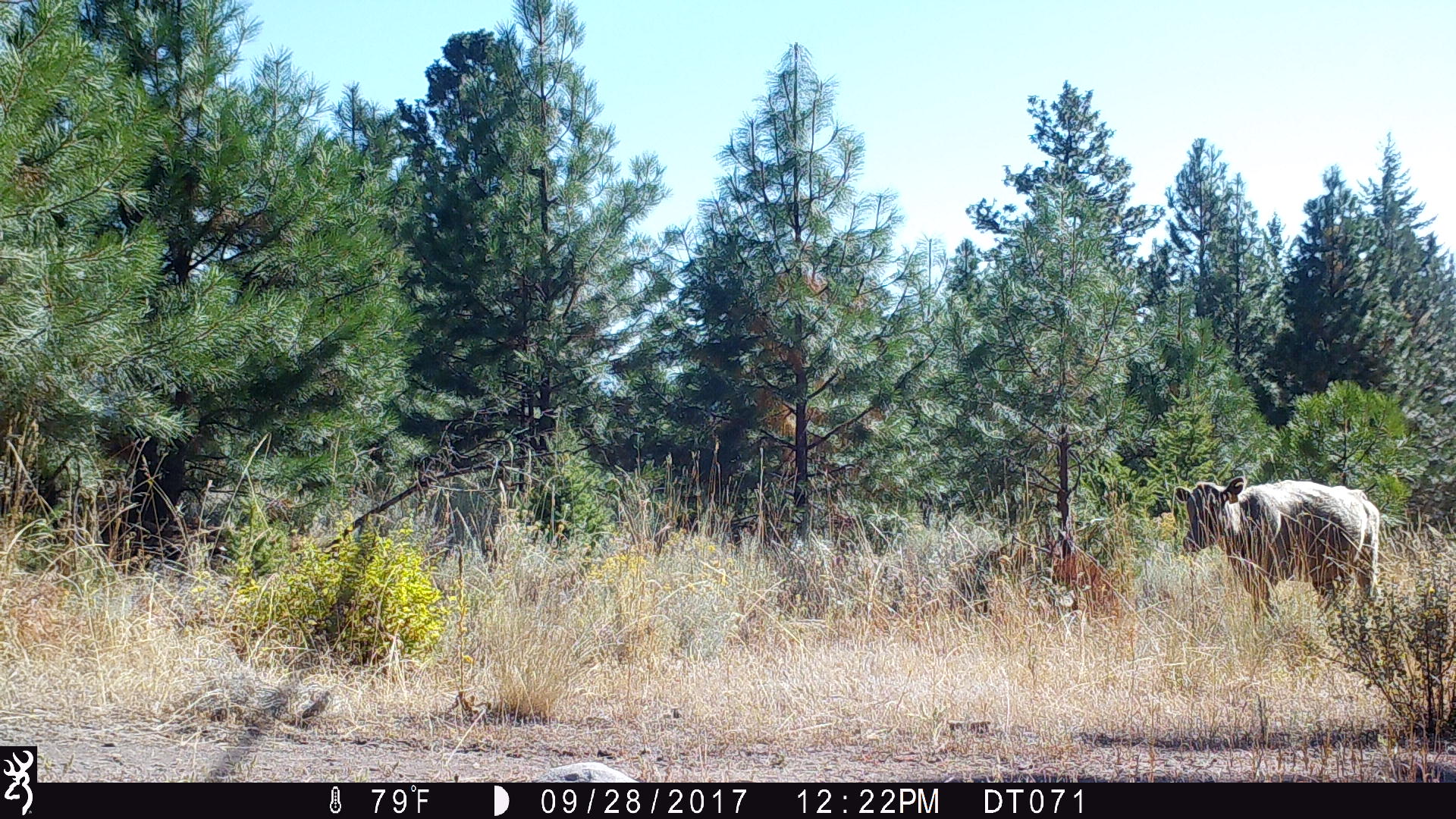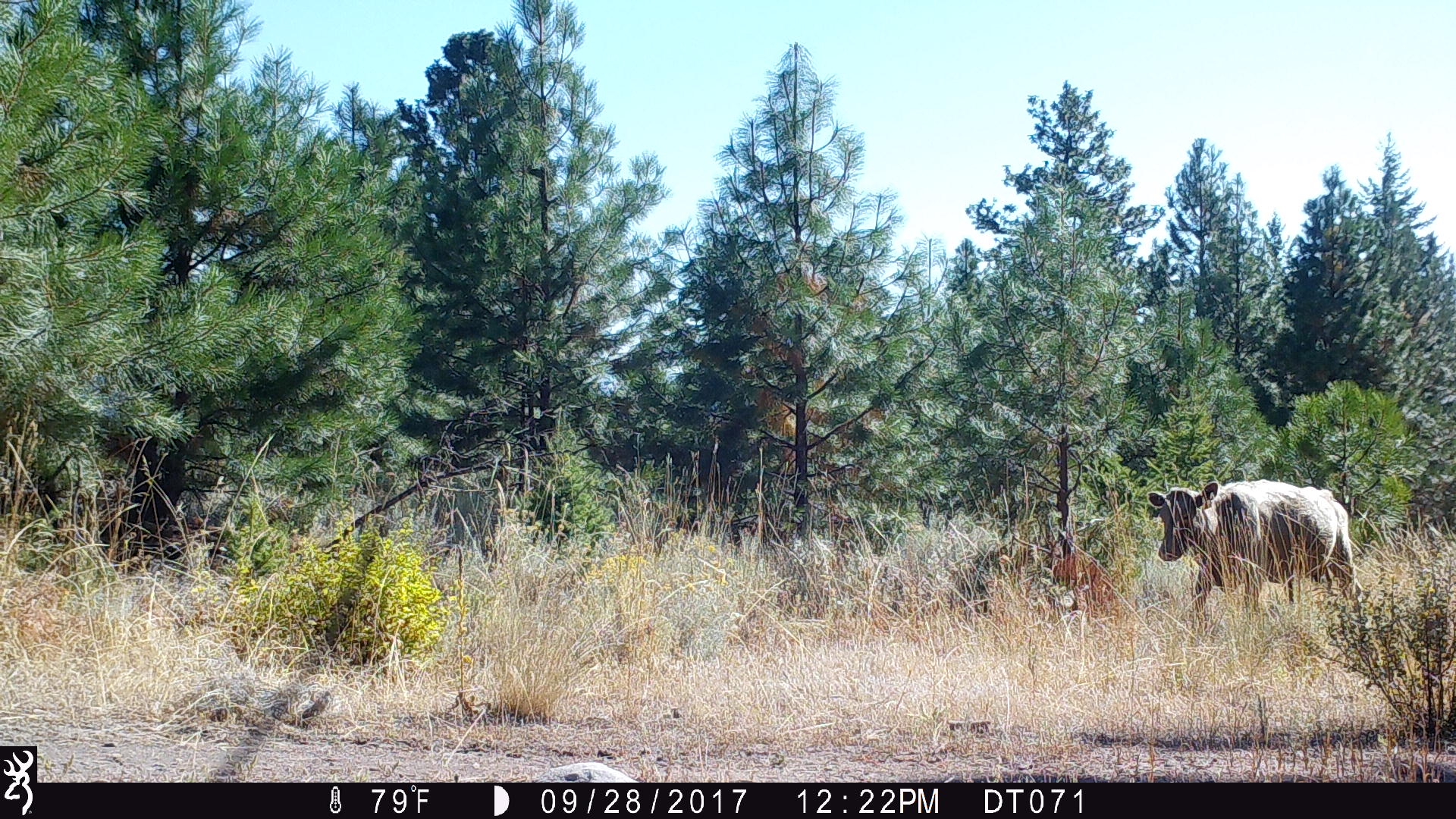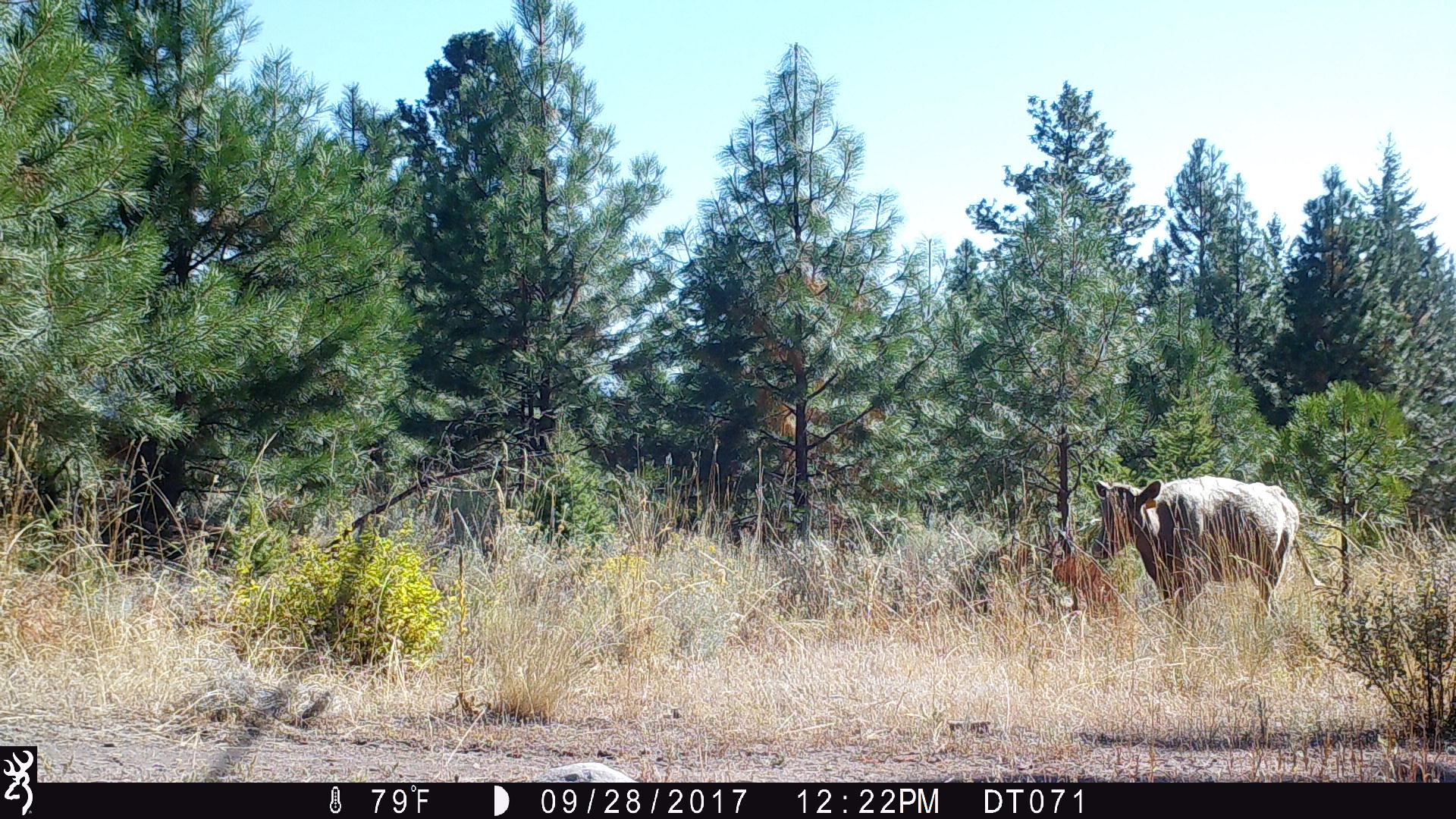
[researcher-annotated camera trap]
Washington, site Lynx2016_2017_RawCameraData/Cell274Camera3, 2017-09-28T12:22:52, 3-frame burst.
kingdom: Animalia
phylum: Chordata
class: Mammalia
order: Artiodactyla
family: Bovidae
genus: Bos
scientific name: Bos taurus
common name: domestic cattle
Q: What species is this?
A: Domestic cattle (Bos taurus).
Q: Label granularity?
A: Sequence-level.